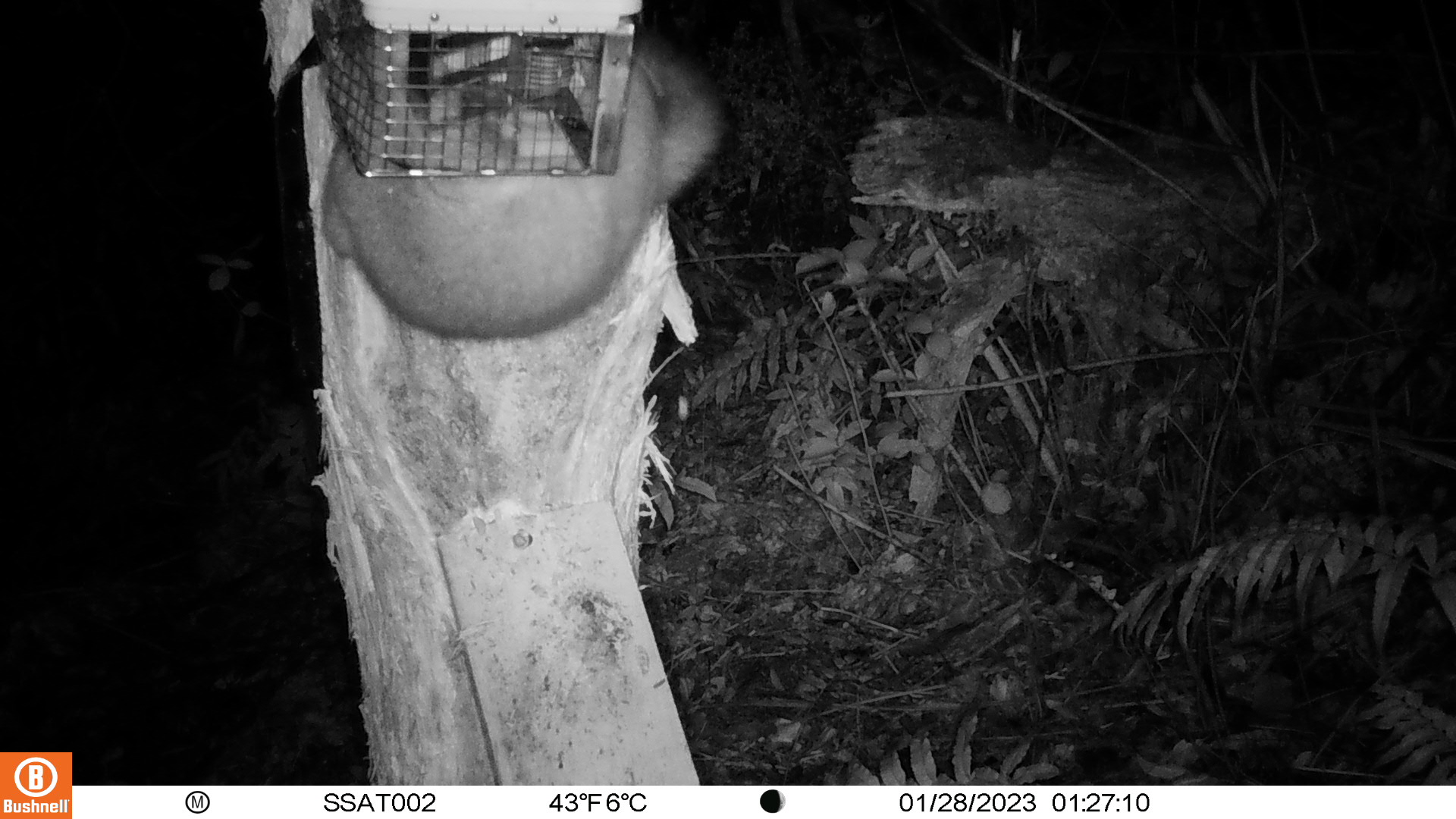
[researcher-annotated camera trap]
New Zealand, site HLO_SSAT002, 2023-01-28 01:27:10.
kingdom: Animalia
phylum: Chordata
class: Mammalia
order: Diprotodontia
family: Phalangeridae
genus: Trichosurus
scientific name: Trichosurus vulpecula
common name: common brushtail possum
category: possum